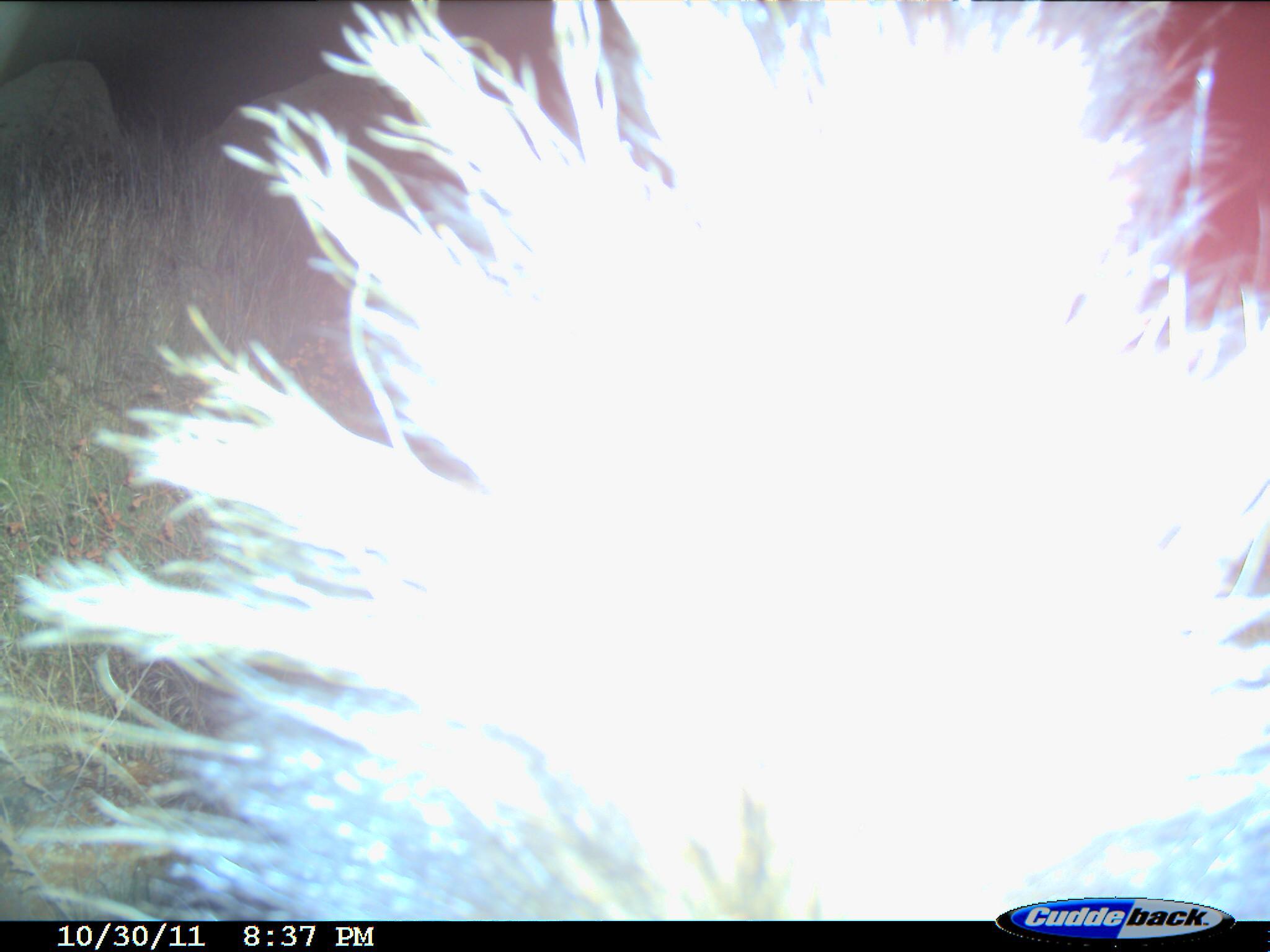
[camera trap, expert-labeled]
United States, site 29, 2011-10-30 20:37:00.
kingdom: Animalia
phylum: Chordata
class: Mammalia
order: Carnivora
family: Mephitidae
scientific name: Mephitidae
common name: skunk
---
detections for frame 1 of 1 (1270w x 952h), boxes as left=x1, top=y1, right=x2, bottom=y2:
skunk: left=13, top=0, right=1268, bottom=921